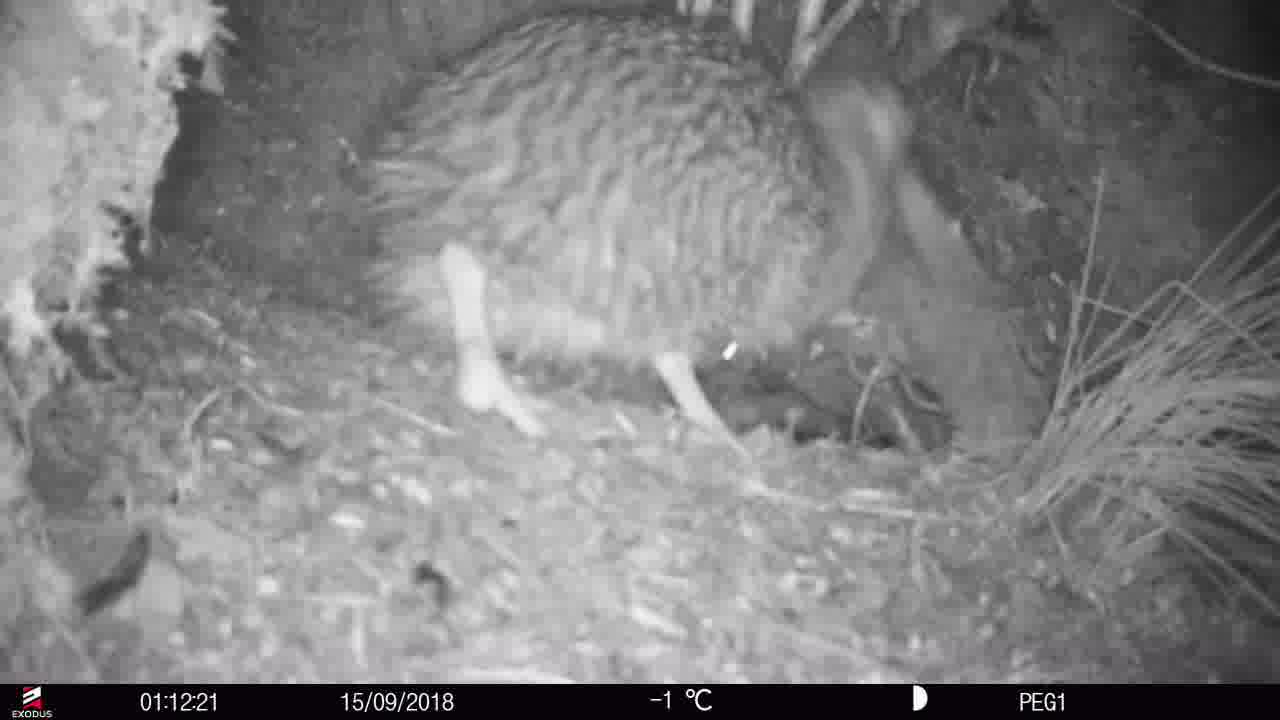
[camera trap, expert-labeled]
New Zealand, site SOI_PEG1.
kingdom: Animalia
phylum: Chordata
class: Aves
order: Apterygiformes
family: Apterygidae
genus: Apteryx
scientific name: Apteryx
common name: kiwi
Kiwi (Apteryx).